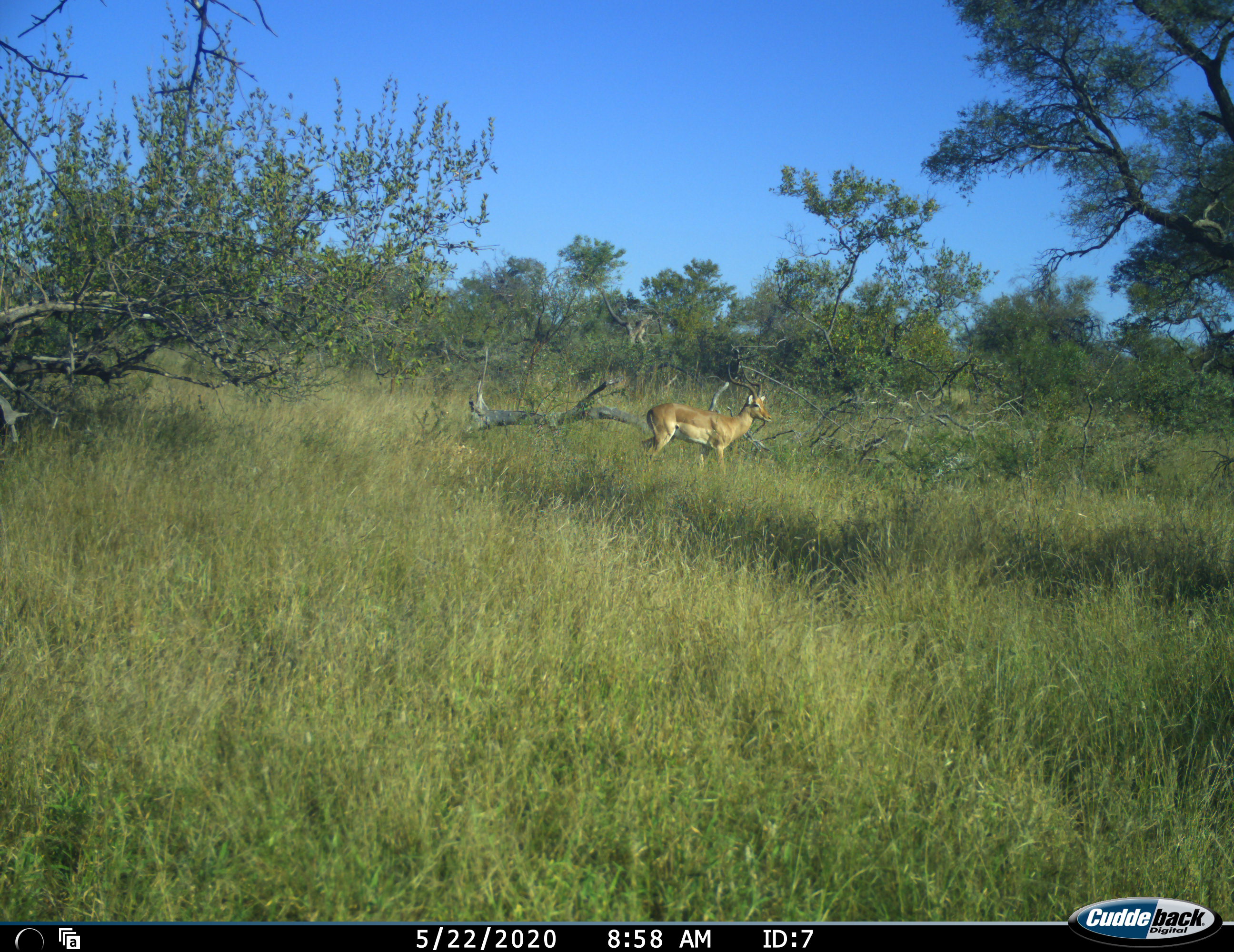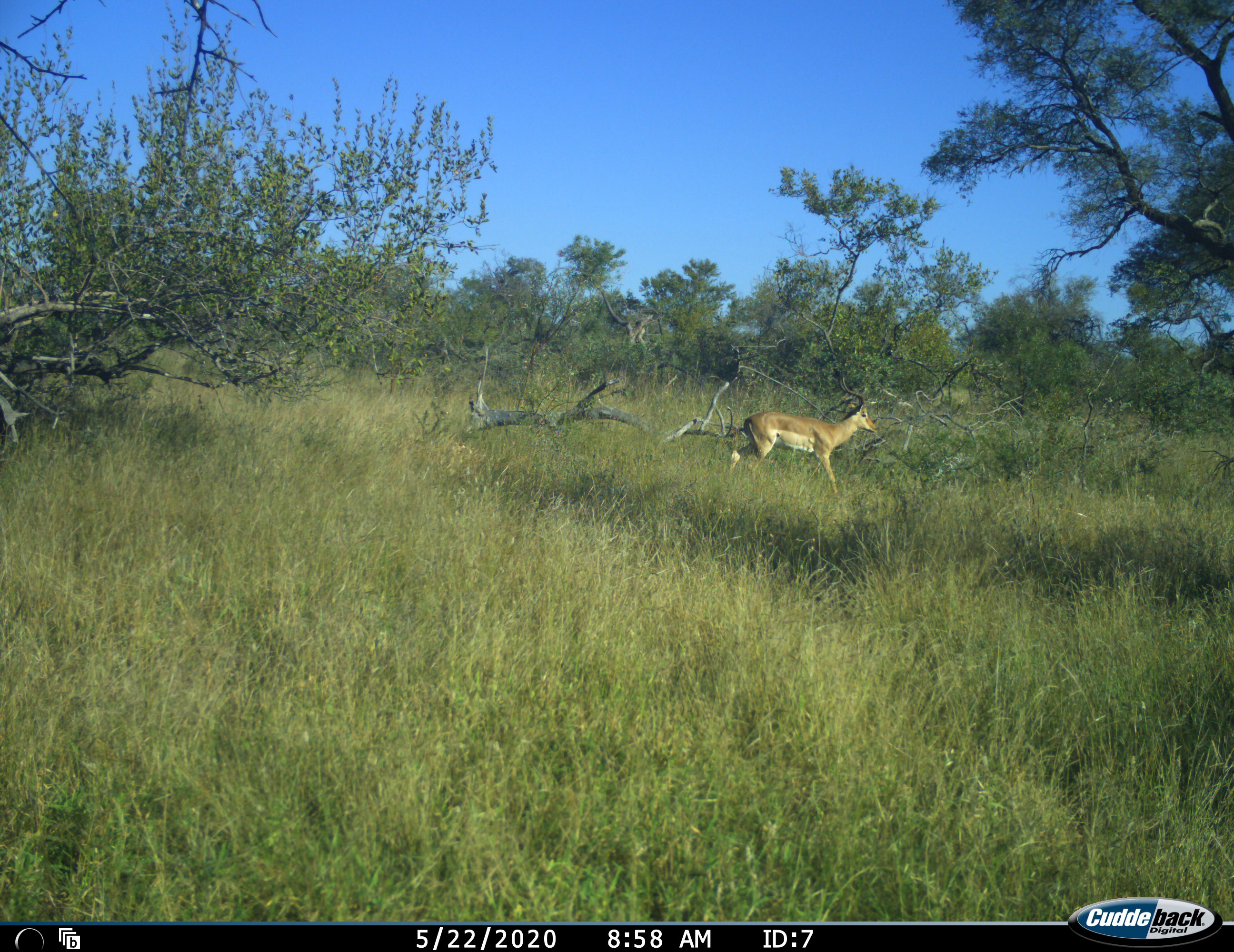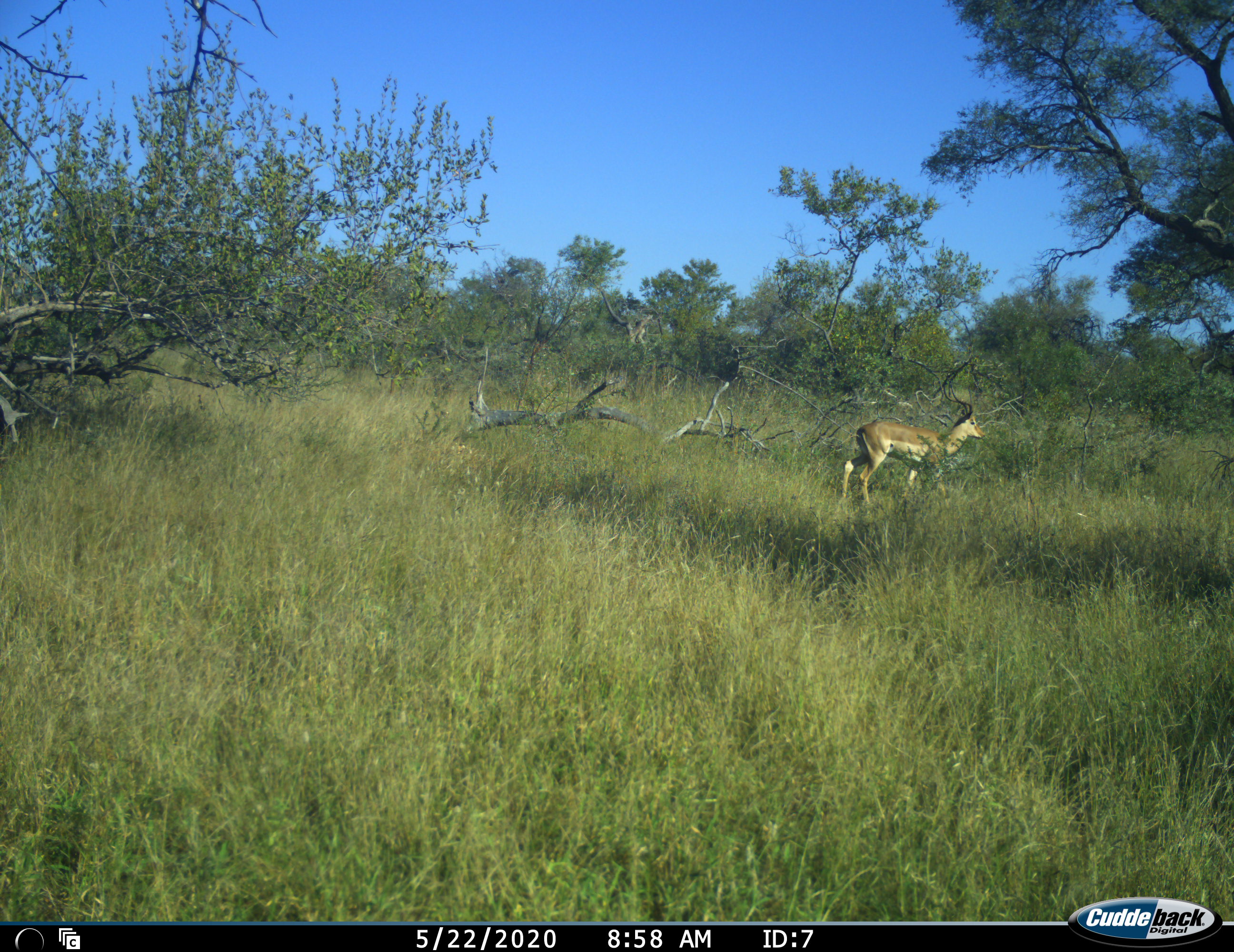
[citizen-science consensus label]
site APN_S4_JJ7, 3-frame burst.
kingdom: Animalia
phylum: Chordata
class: Mammalia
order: Artiodactyla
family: Bovidae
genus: Aepyceros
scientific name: Aepyceros melampus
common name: impala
Impala (Aepyceros melampus), count 1. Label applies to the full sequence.